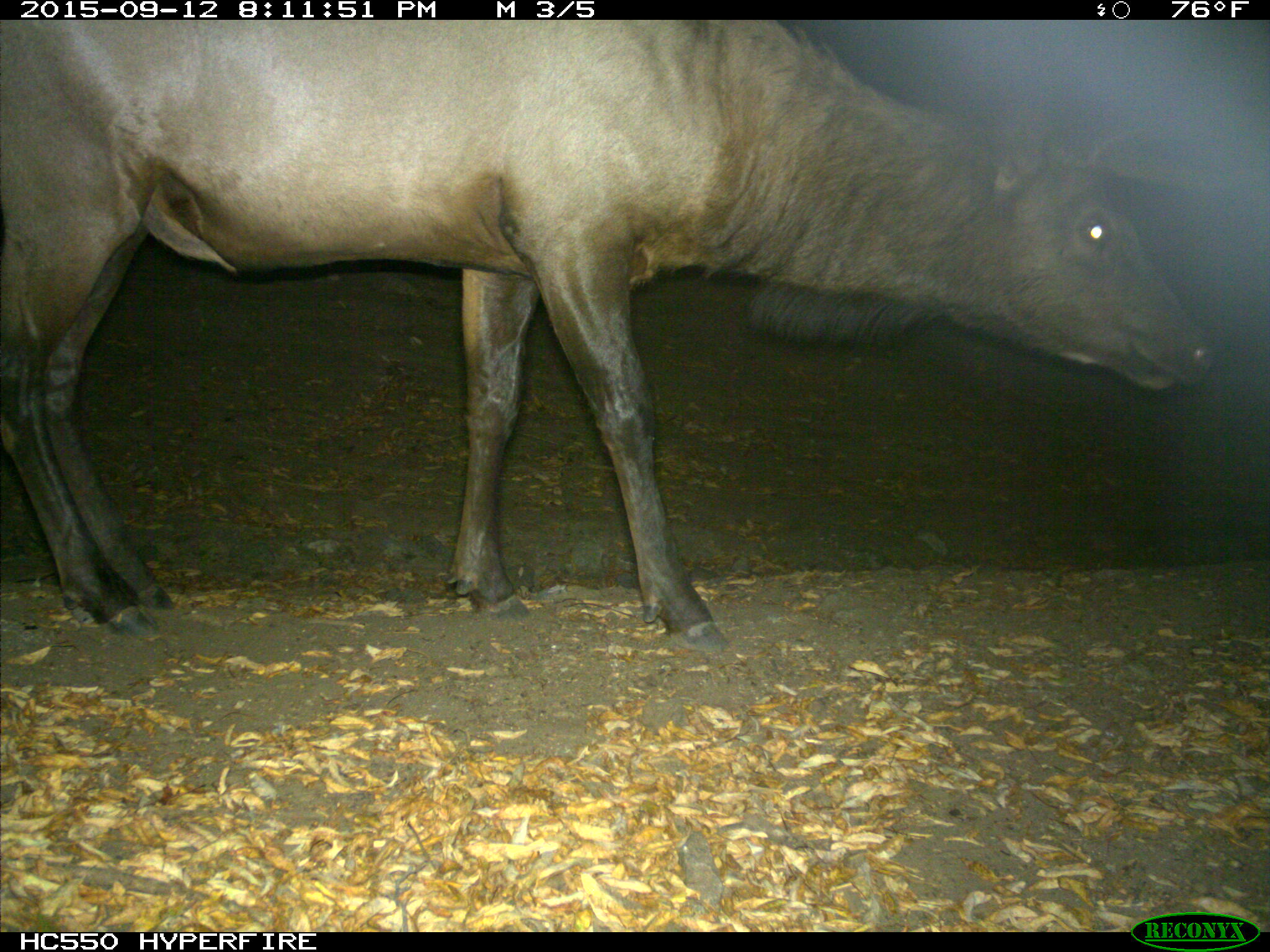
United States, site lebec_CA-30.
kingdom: Animalia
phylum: Chordata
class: Mammalia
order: Artiodactyla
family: Cervidae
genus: Cervus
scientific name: Cervus canadensis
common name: elk